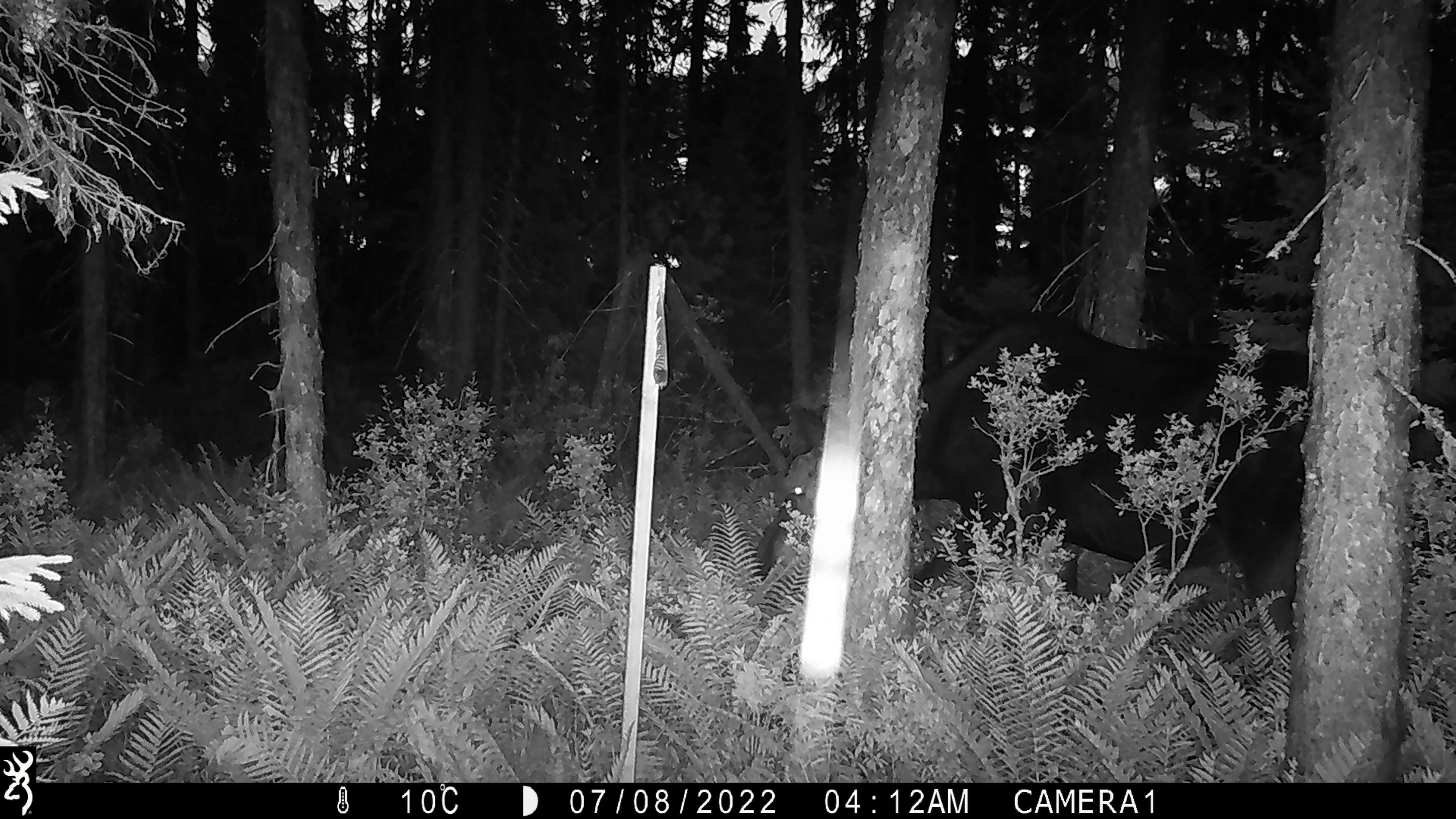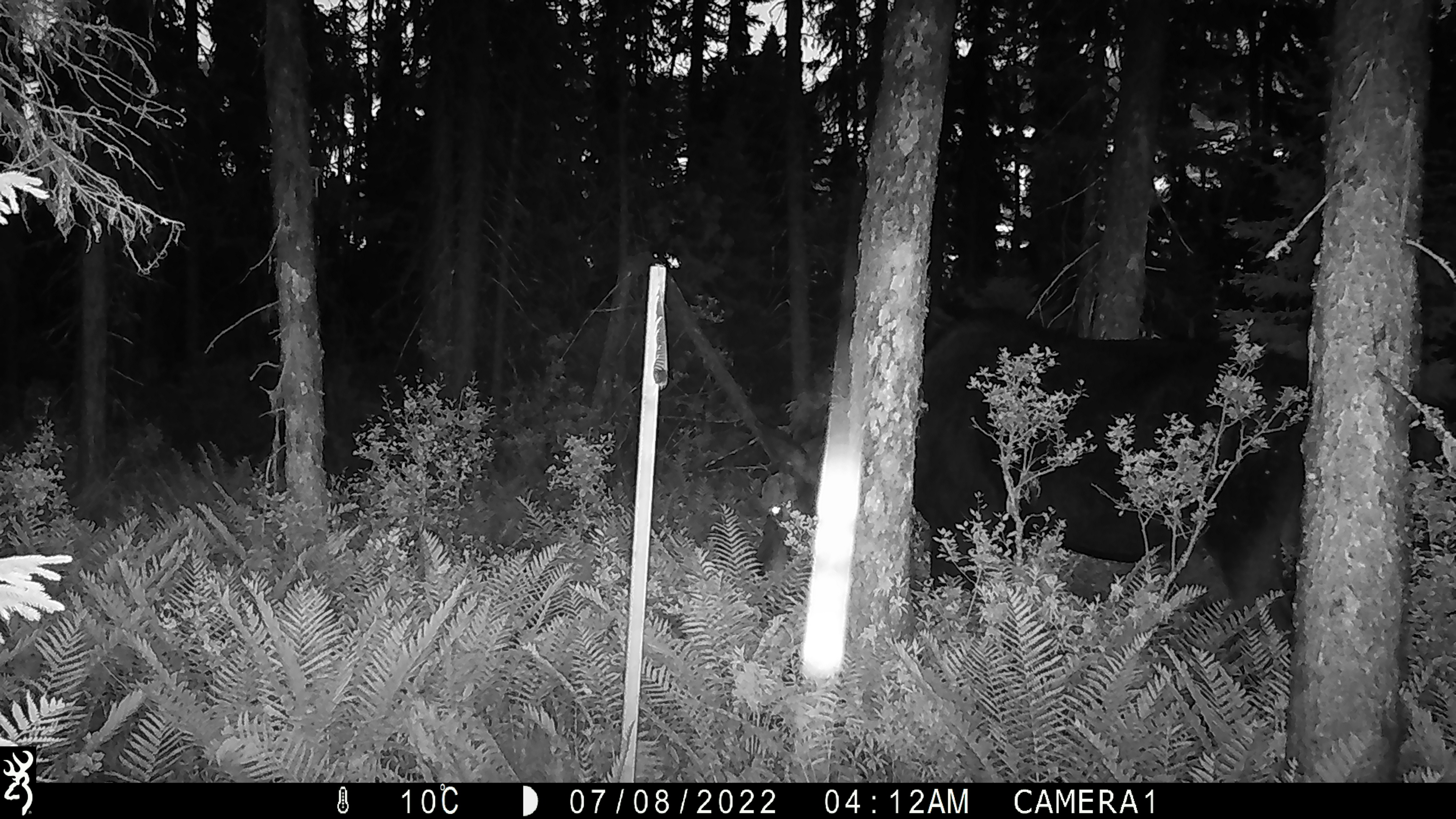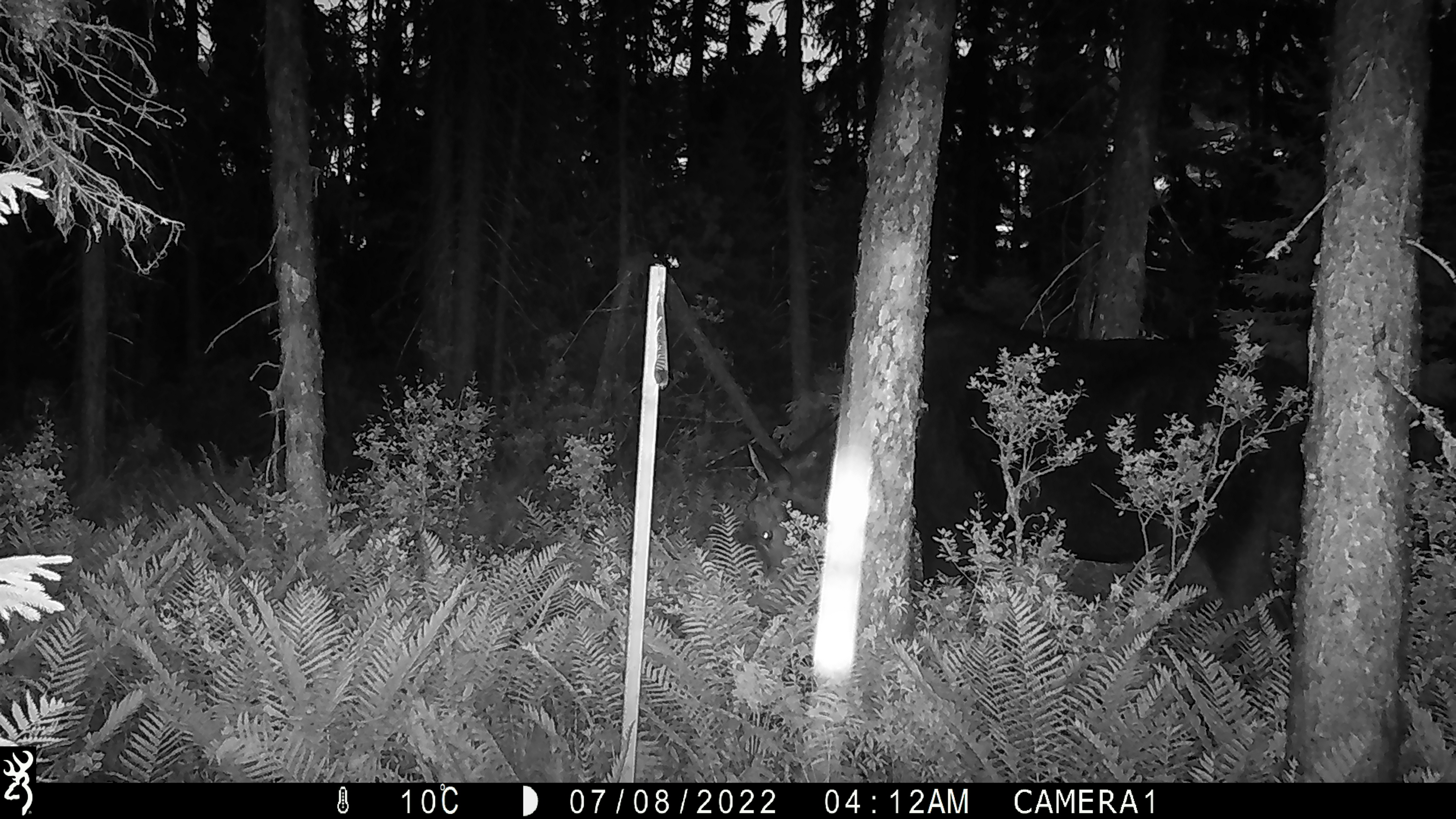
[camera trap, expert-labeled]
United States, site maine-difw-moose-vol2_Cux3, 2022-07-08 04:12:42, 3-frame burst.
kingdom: Animalia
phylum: Chordata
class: Mammalia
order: Artiodactyla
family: Cervidae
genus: Alces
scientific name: Alces alces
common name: moose